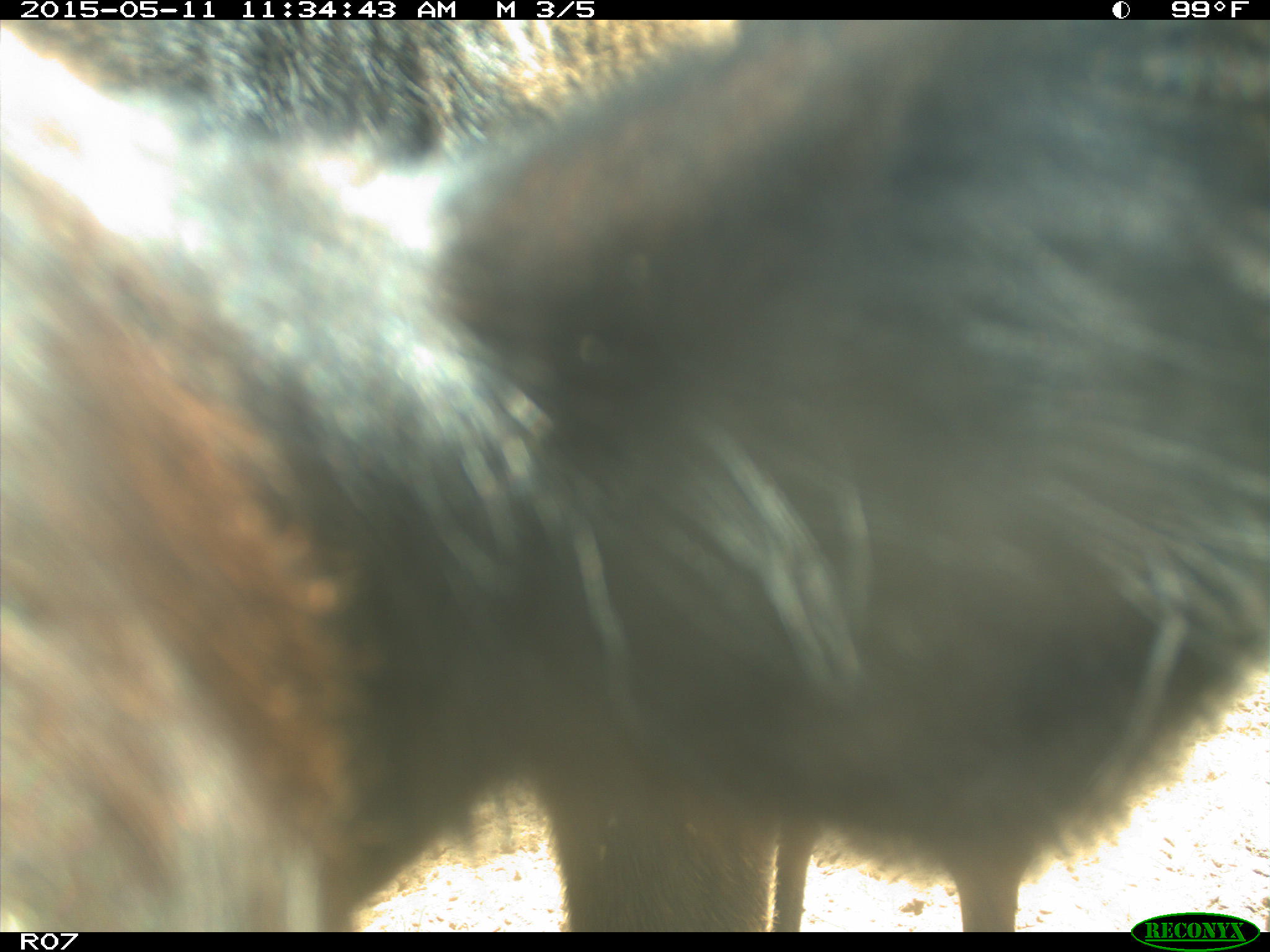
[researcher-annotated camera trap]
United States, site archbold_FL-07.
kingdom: Animalia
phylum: Chordata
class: Mammalia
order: Artiodactyla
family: Bovidae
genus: Bos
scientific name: Bos taurus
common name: domestic cow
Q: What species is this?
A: Bos taurus (domestic cow).